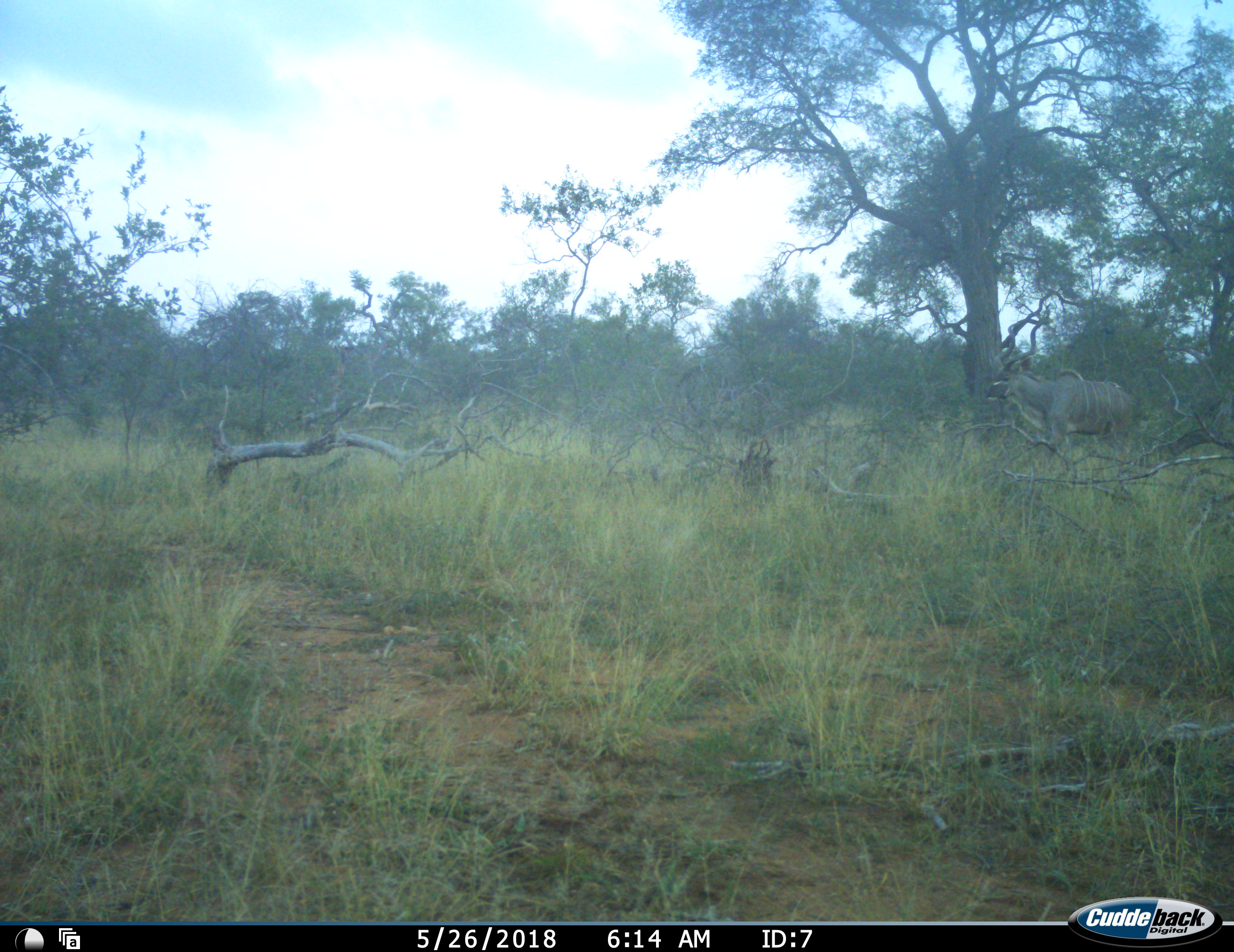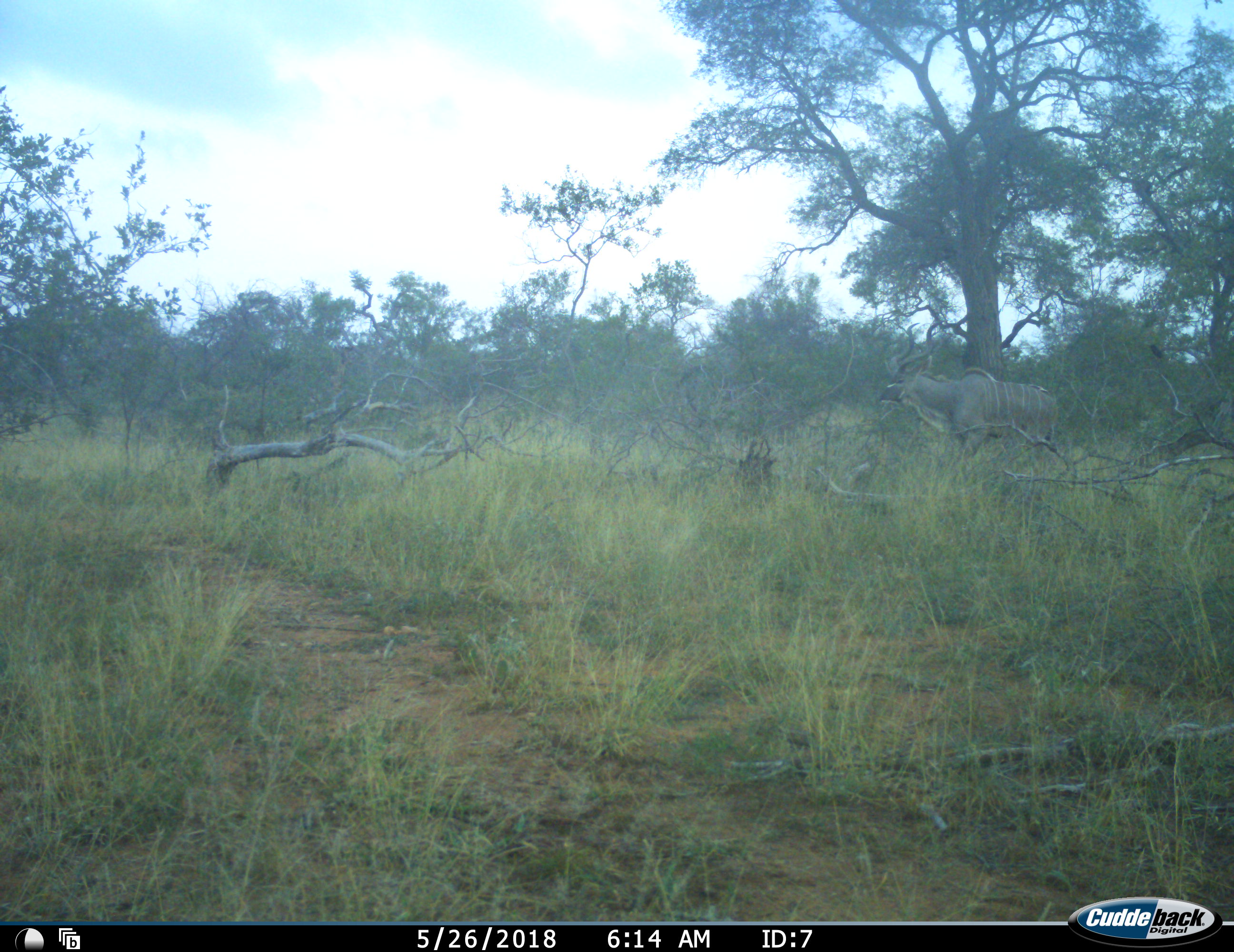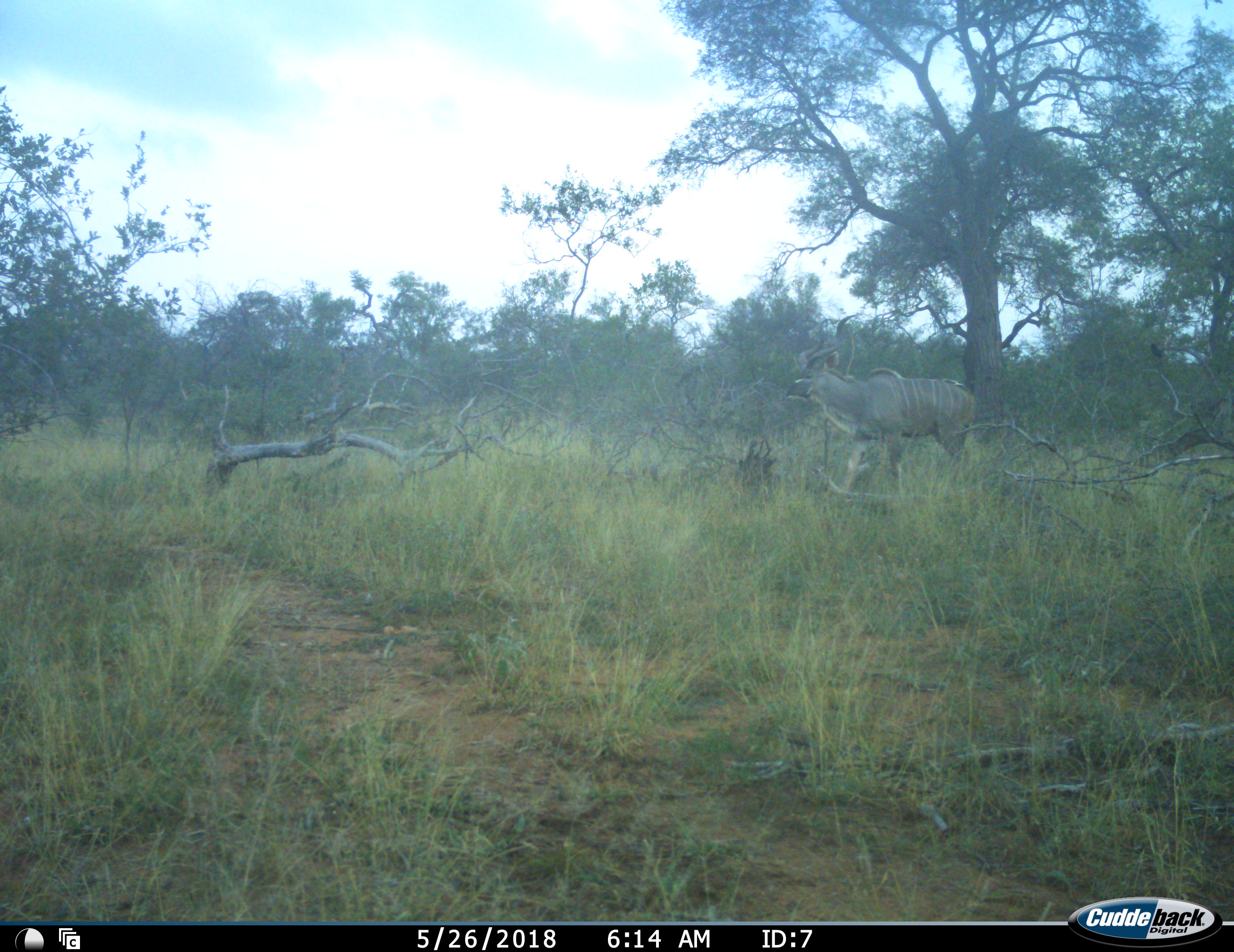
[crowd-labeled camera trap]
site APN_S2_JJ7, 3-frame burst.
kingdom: Animalia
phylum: Chordata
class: Mammalia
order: Artiodactyla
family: Bovidae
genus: Tragelaphus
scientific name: Tragelaphus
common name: kudu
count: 1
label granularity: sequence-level